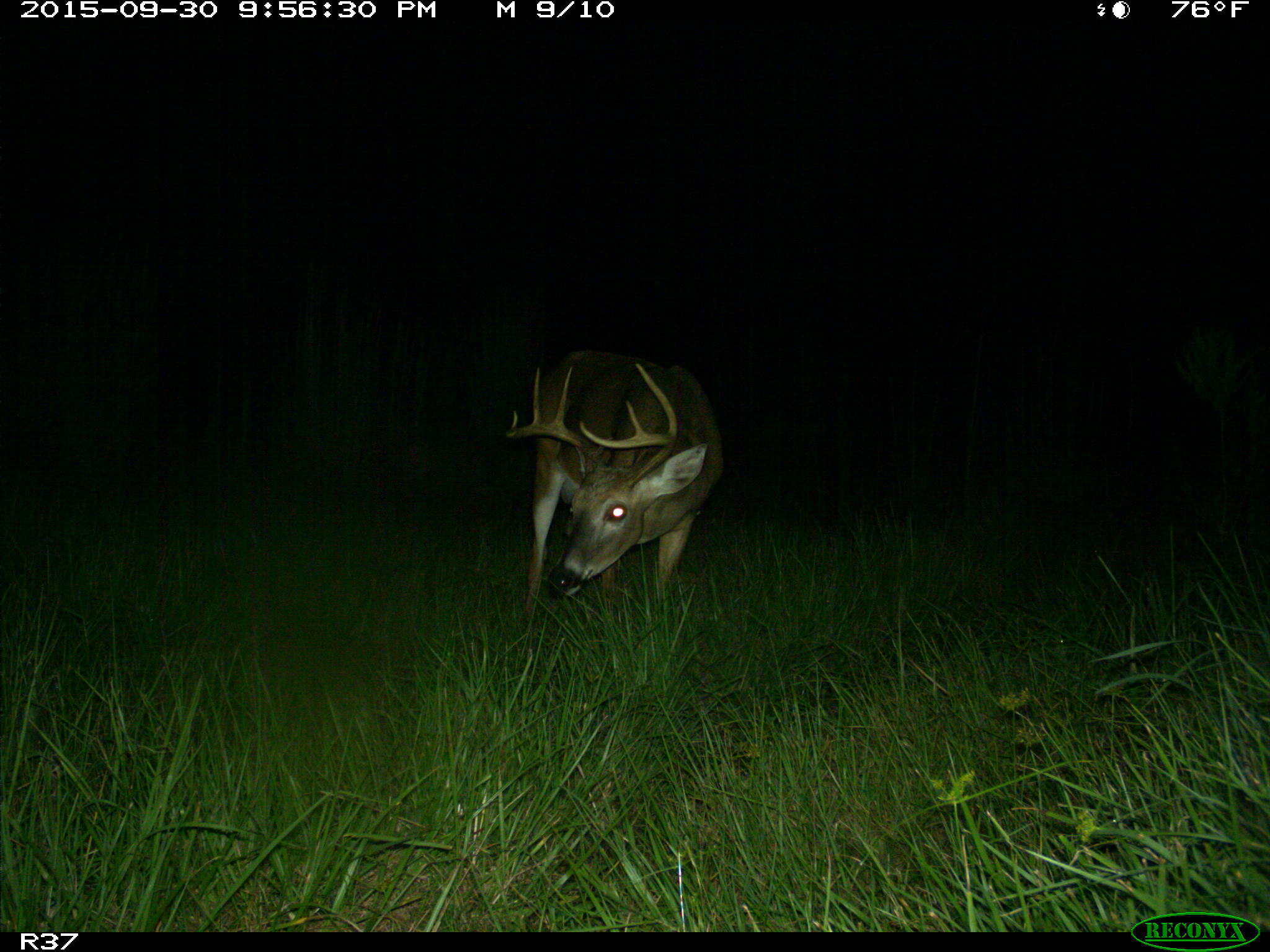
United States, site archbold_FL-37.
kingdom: Animalia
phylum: Chordata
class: Mammalia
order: Artiodactyla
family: Cervidae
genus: Odocoileus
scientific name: Odocoileus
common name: deer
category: unidentified deer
Unidentified deer (deer) (Odocoileus).